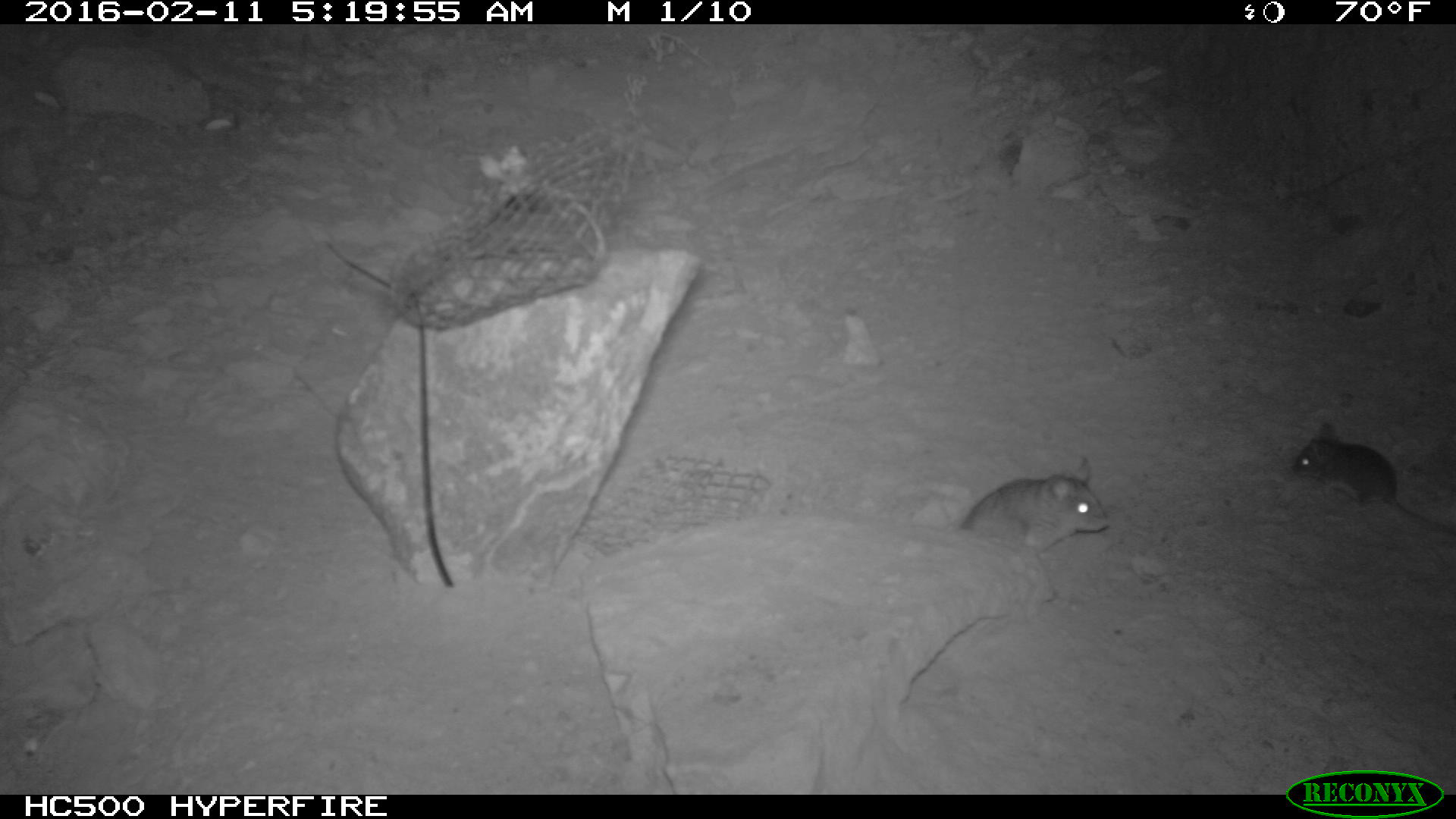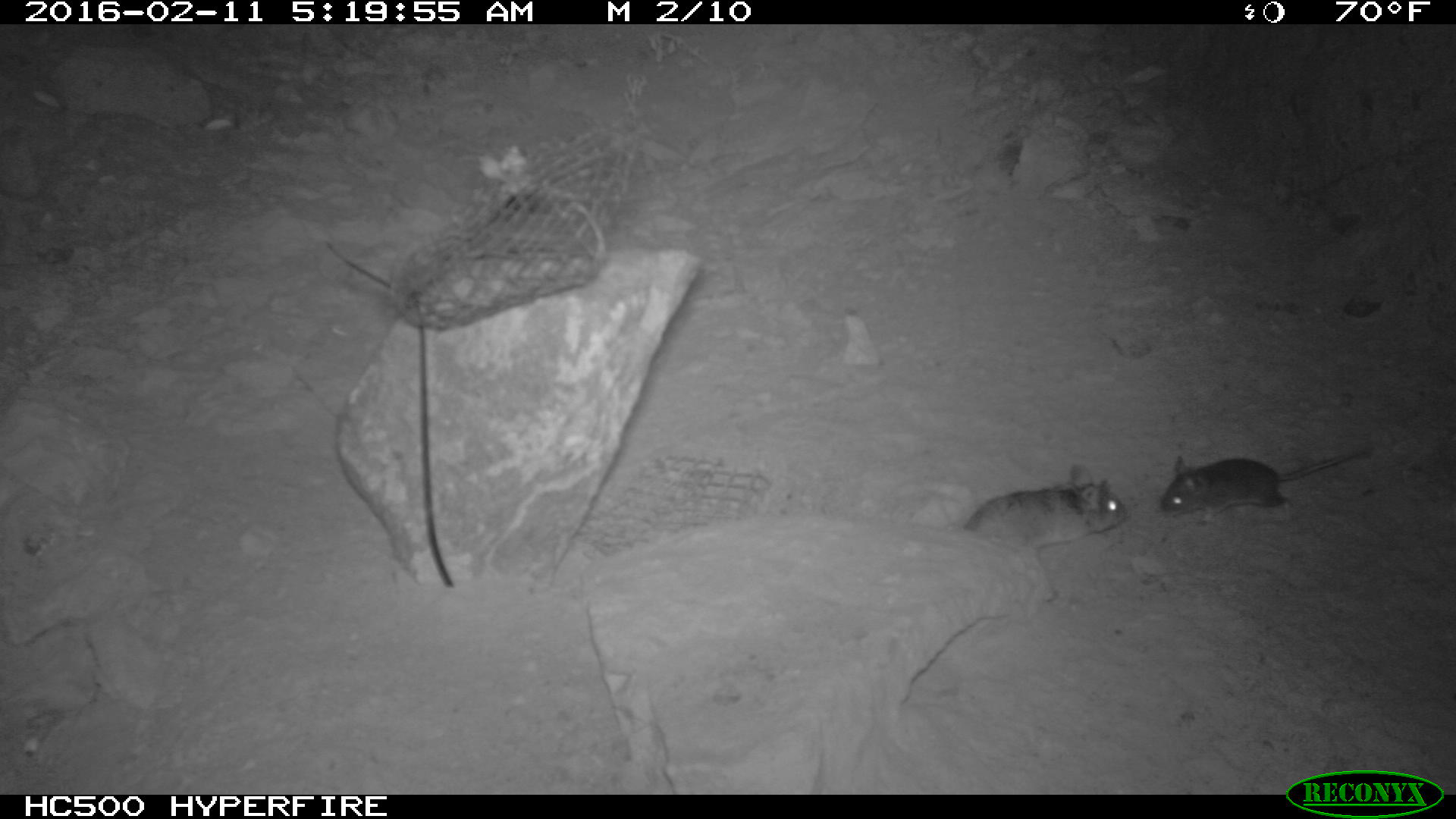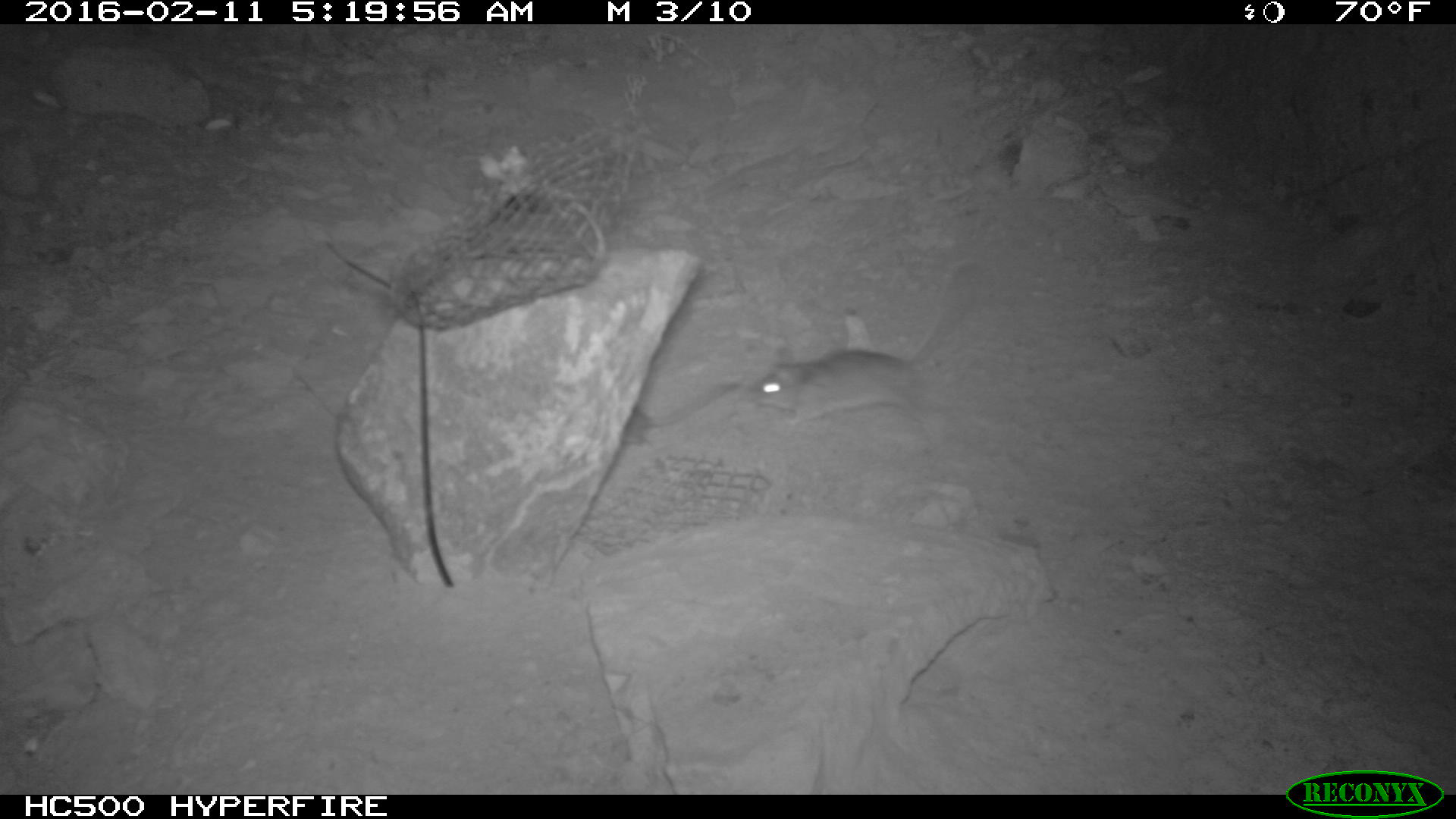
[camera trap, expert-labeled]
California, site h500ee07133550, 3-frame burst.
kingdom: Animalia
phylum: Chordata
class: Mammalia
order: Rodentia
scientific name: Rodentia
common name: rodent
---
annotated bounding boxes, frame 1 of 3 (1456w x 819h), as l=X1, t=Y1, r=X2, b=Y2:
rodent: l=1291, t=419, r=1455, b=535; l=959, t=453, r=1110, b=559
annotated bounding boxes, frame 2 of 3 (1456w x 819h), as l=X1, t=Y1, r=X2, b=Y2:
rodent: l=1159, t=447, r=1367, b=525; l=962, t=461, r=1129, b=542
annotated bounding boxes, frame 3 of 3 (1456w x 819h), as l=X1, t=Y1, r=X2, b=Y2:
rodent: l=748, t=287, r=973, b=431